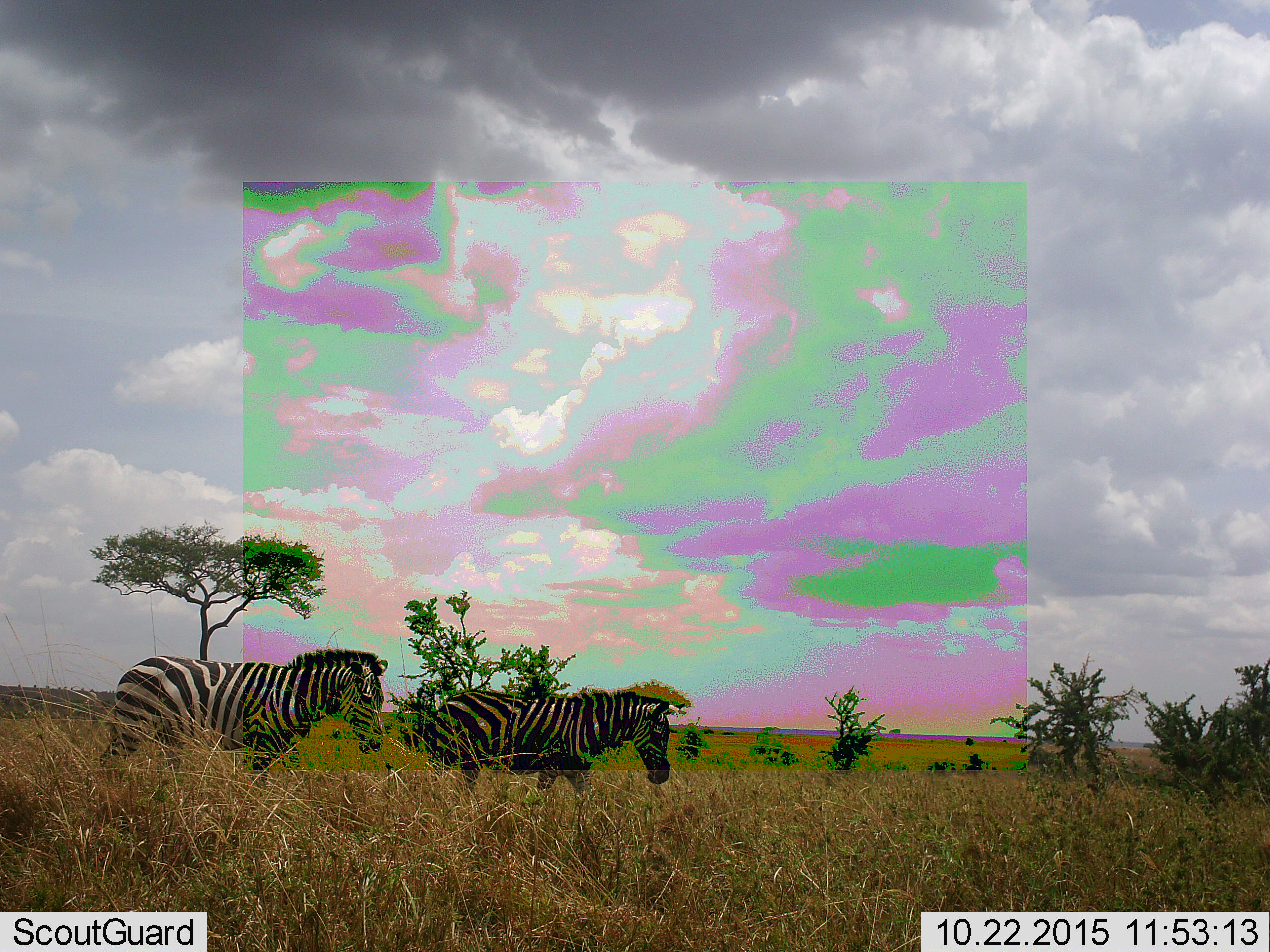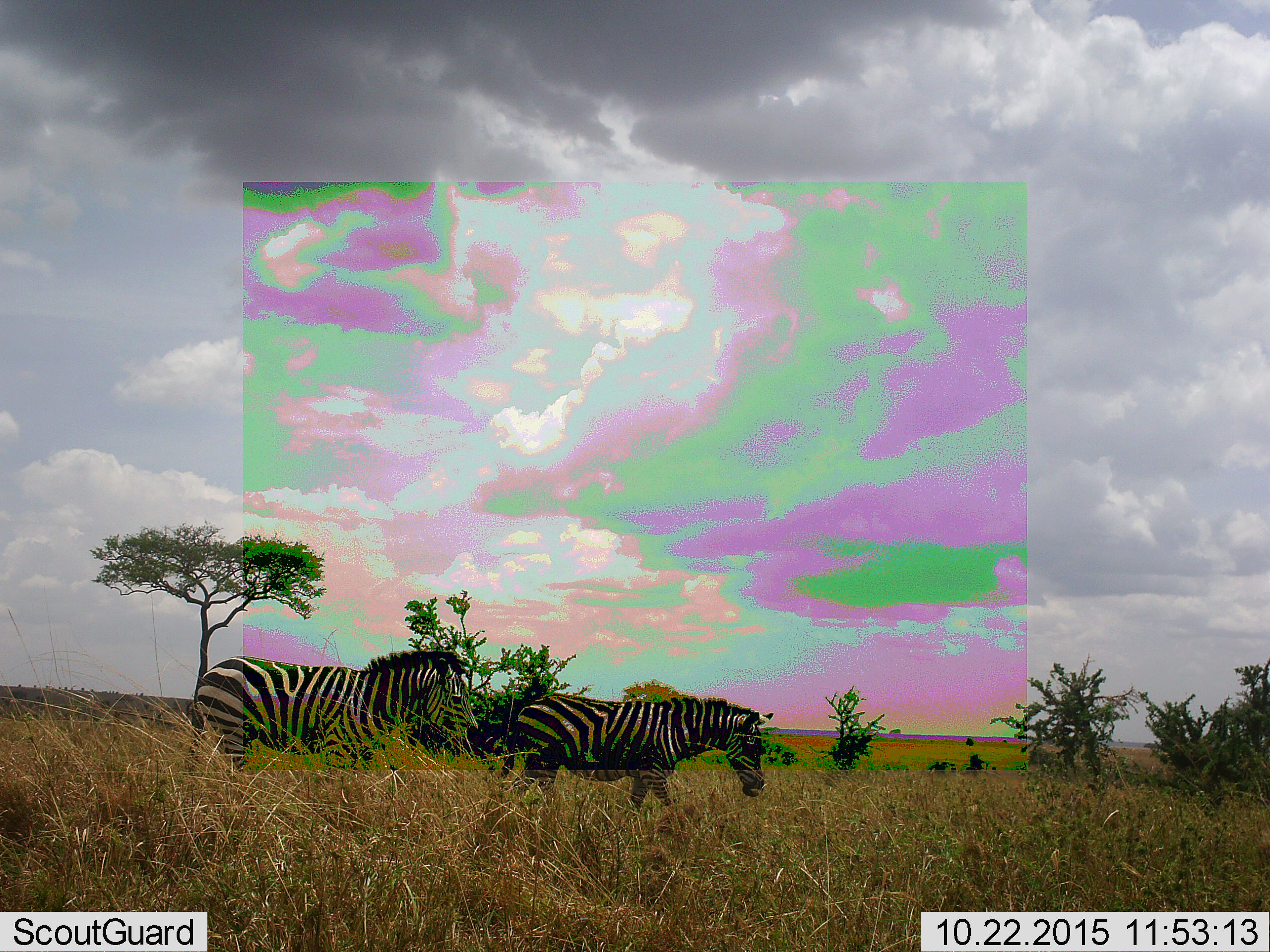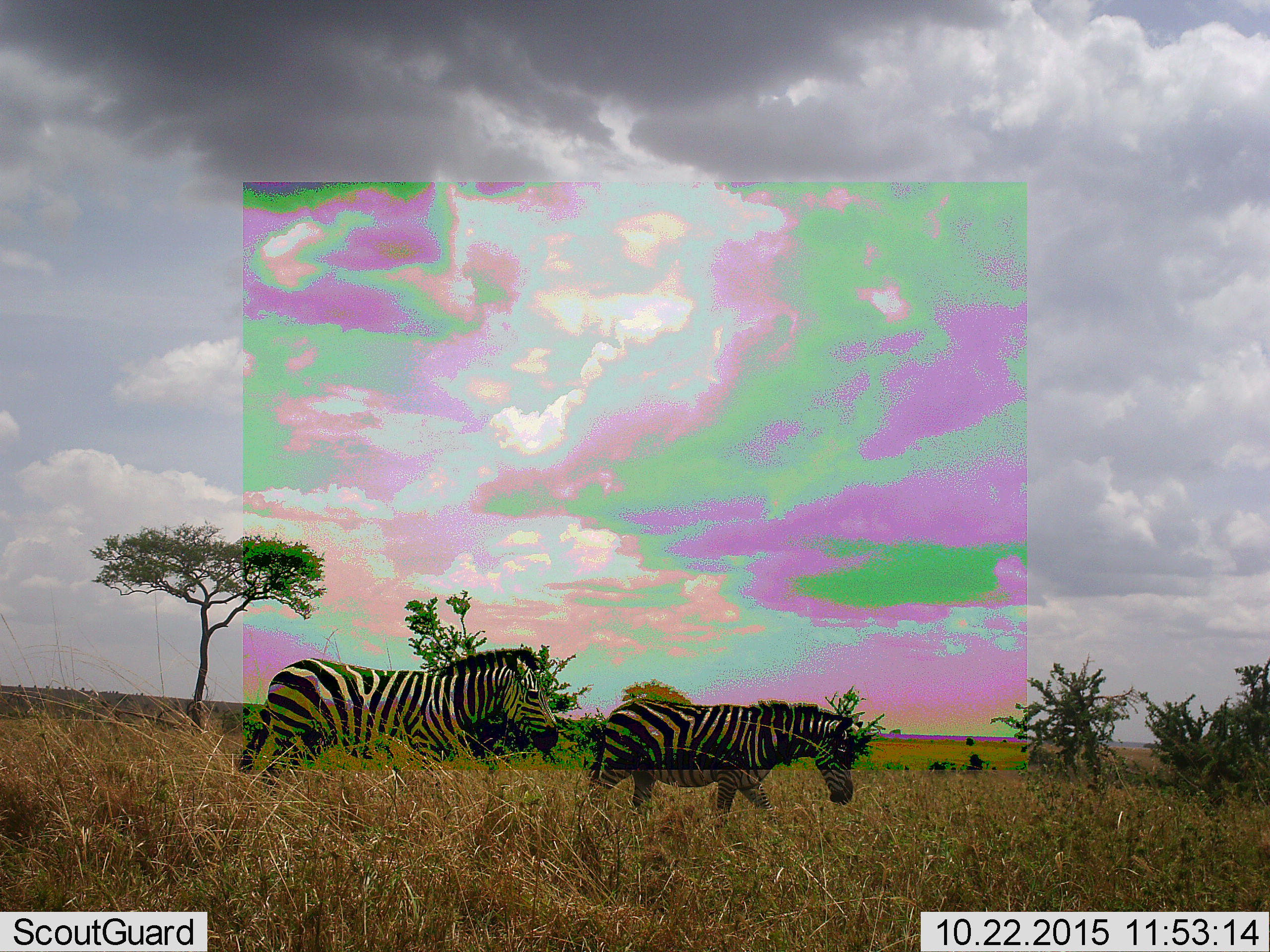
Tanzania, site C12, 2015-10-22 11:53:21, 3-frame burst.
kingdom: Animalia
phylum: Chordata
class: Mammalia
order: Perissodactyla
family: Equidae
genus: Equus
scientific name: Equus quagga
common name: plains zebra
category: zebra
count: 2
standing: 12%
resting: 0%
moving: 94%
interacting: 0%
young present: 6%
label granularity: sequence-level